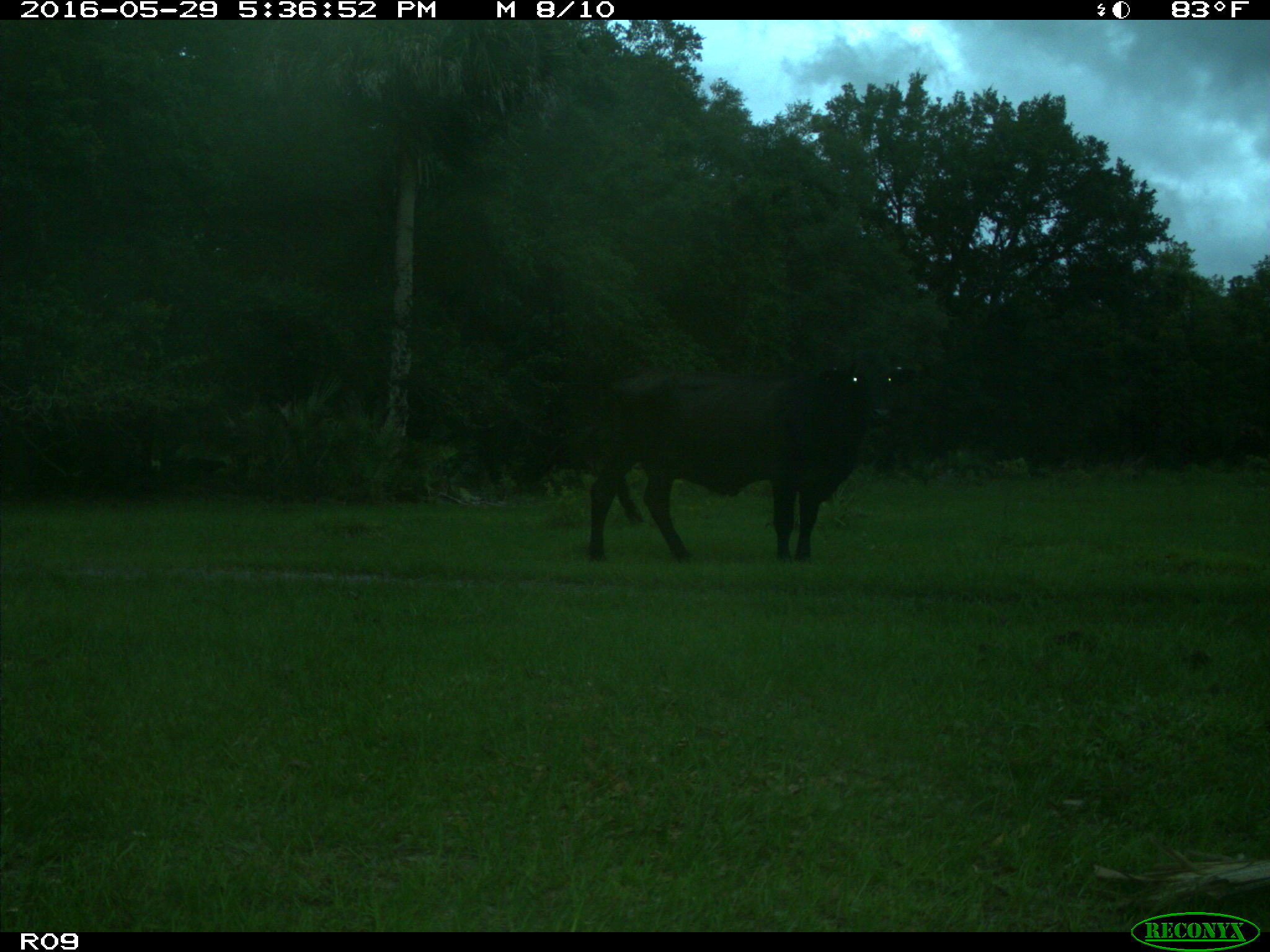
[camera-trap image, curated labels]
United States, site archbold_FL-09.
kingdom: Animalia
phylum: Chordata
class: Mammalia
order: Artiodactyla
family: Bovidae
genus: Bos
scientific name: Bos taurus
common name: domestic cow